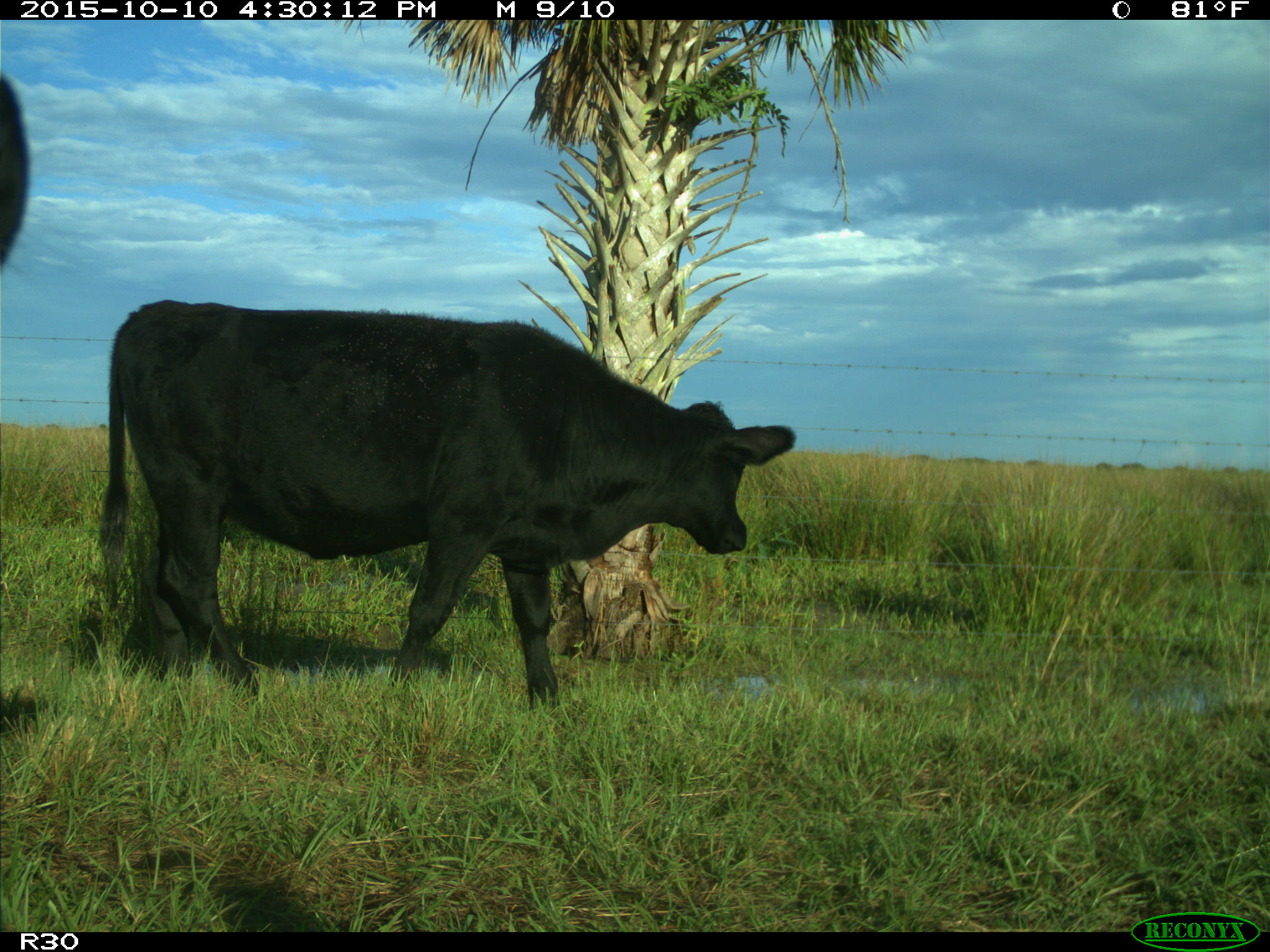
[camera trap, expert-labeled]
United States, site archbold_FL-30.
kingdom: Animalia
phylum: Chordata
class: Mammalia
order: Artiodactyla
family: Bovidae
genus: Bos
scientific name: Bos taurus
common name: domestic cow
Bos taurus (domestic cow).